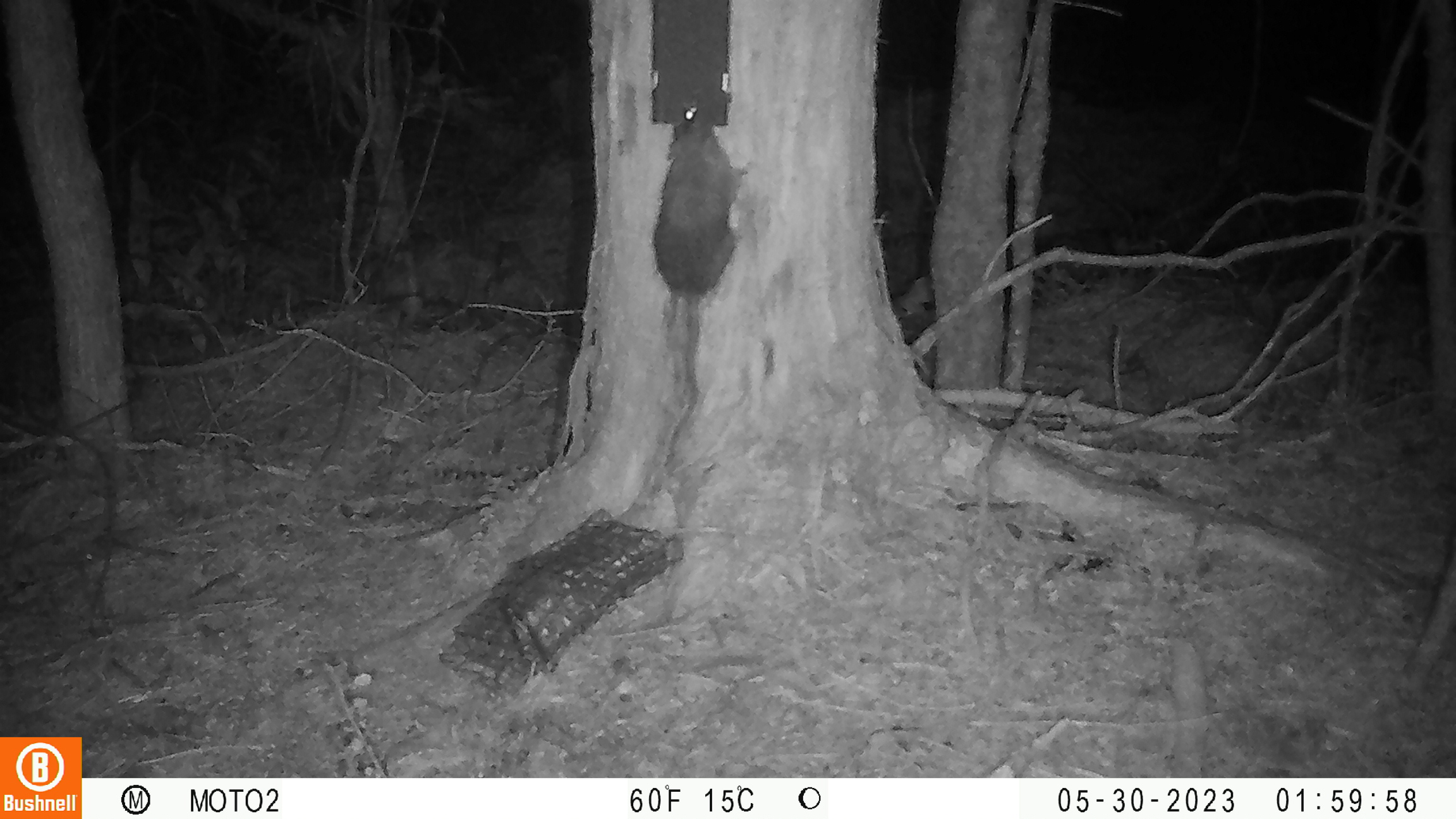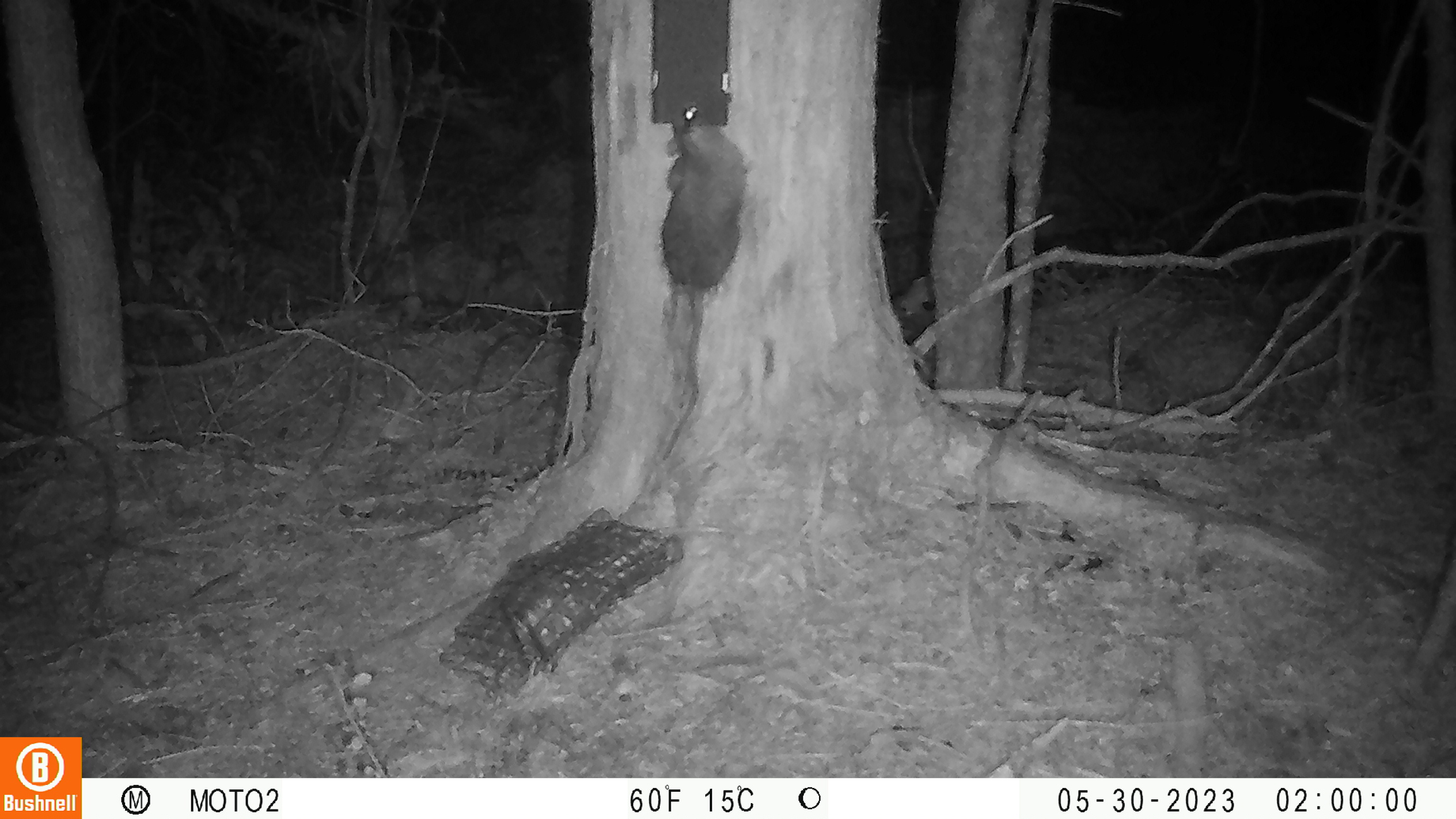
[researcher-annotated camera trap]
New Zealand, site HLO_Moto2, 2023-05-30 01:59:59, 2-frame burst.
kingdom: Animalia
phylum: Chordata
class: Mammalia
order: Rodentia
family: Muridae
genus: Rattus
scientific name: Rattus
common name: rat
Rat (Rattus).